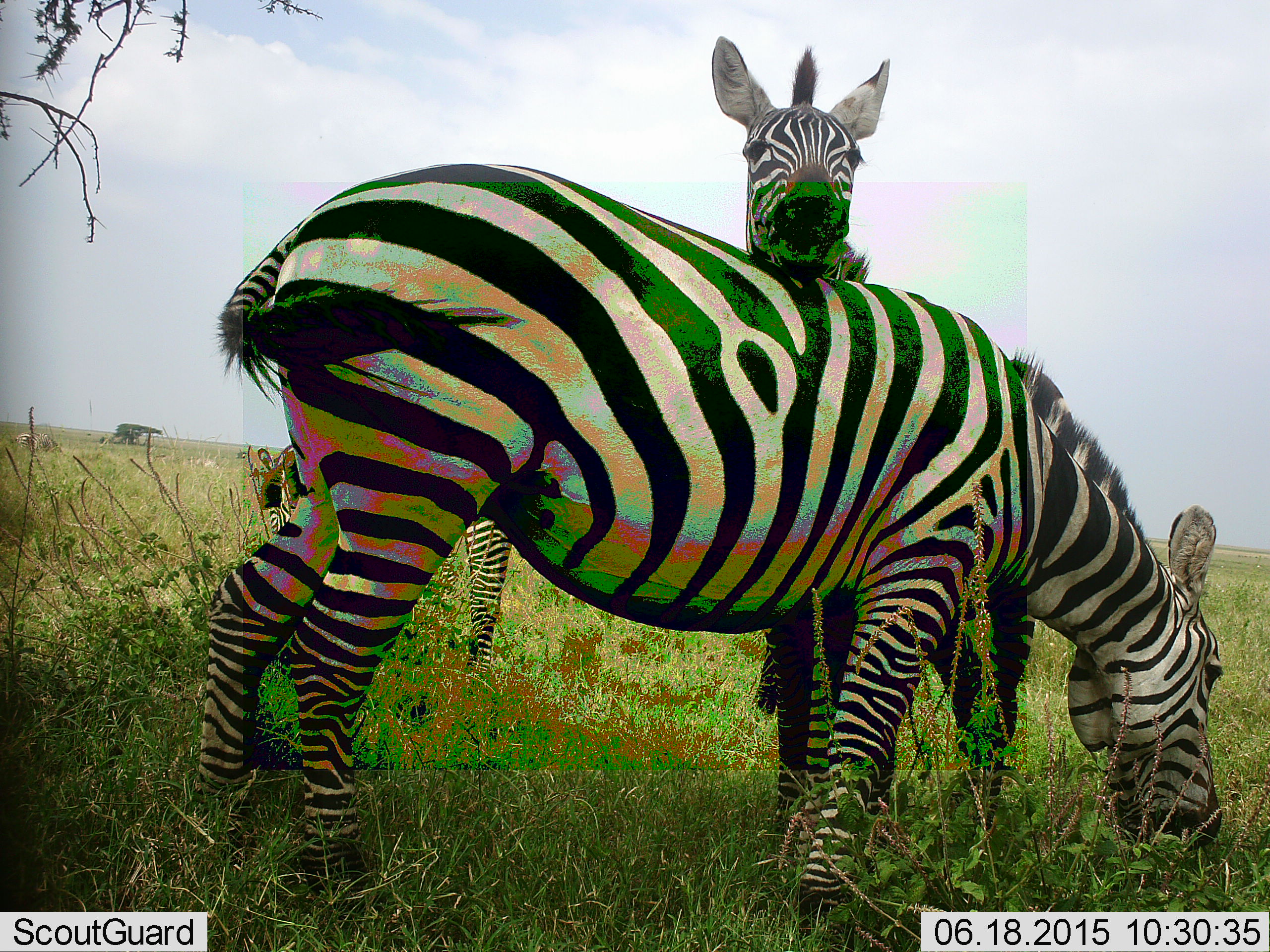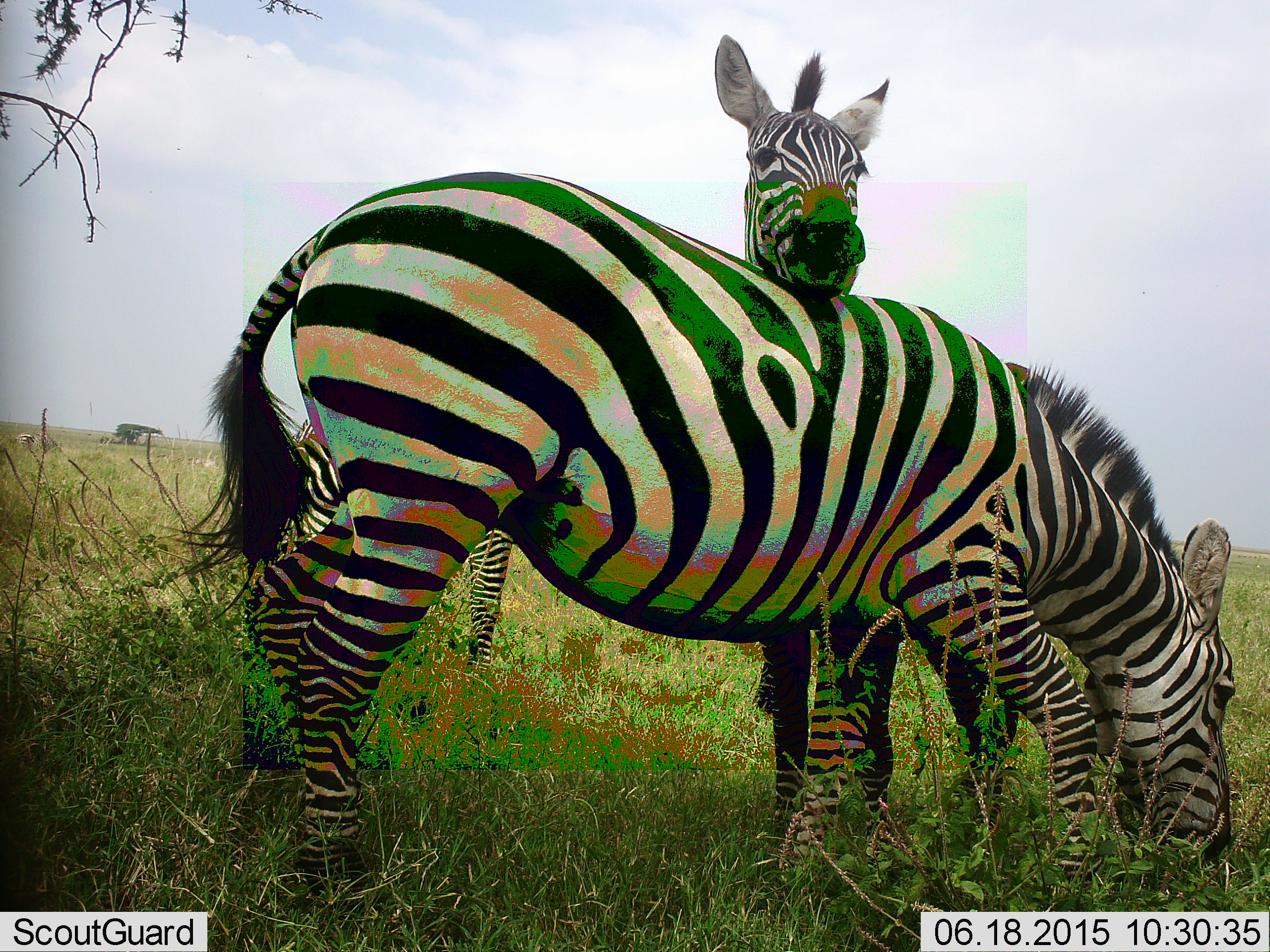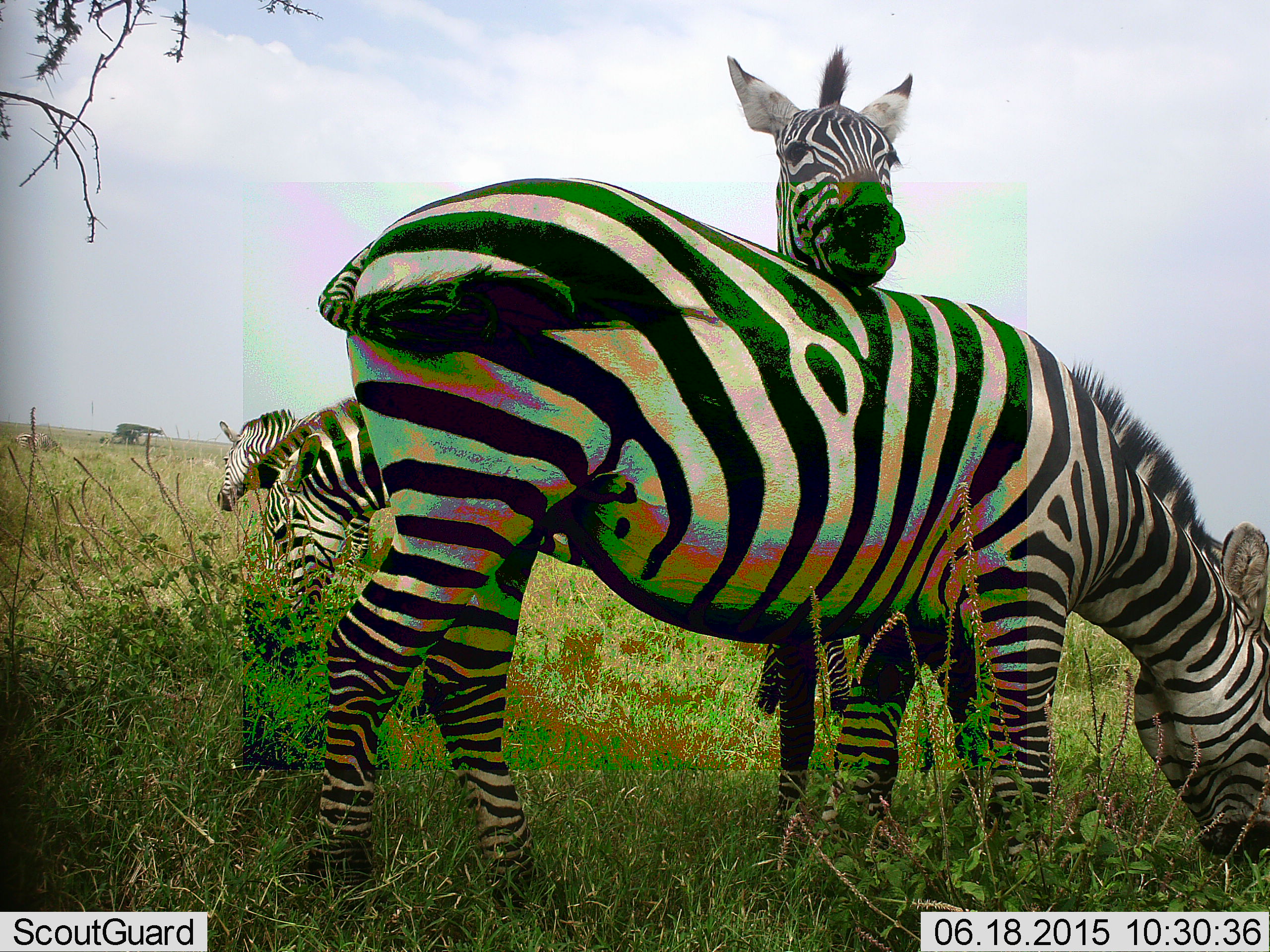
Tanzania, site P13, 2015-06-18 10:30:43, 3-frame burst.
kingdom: Animalia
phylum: Chordata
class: Mammalia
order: Perissodactyla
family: Equidae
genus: Equus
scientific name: Equus quagga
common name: plains zebra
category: zebra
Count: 2.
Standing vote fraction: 60%.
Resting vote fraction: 0%.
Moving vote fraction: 20%.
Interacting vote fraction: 60%.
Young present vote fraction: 0%.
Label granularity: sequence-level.